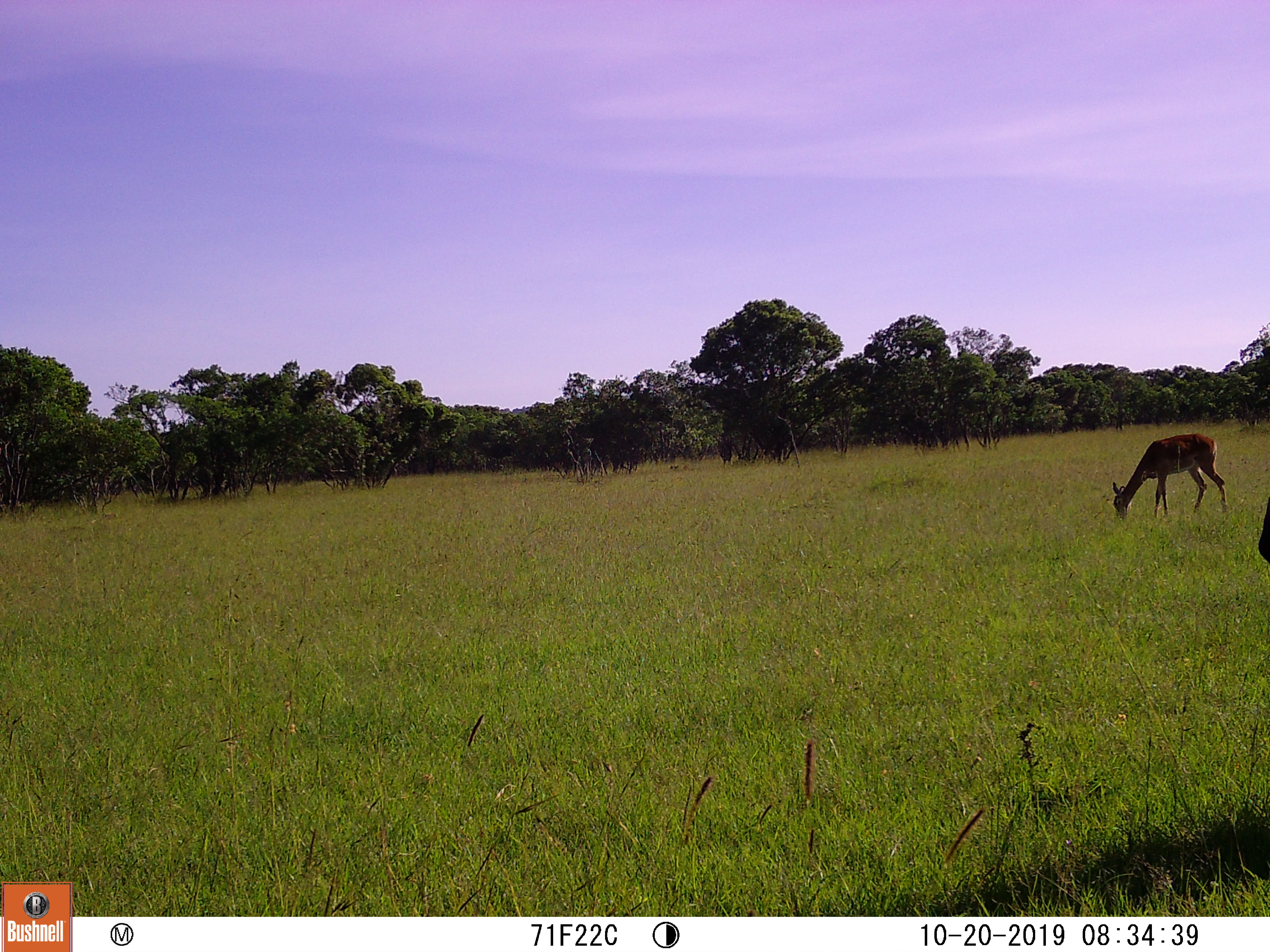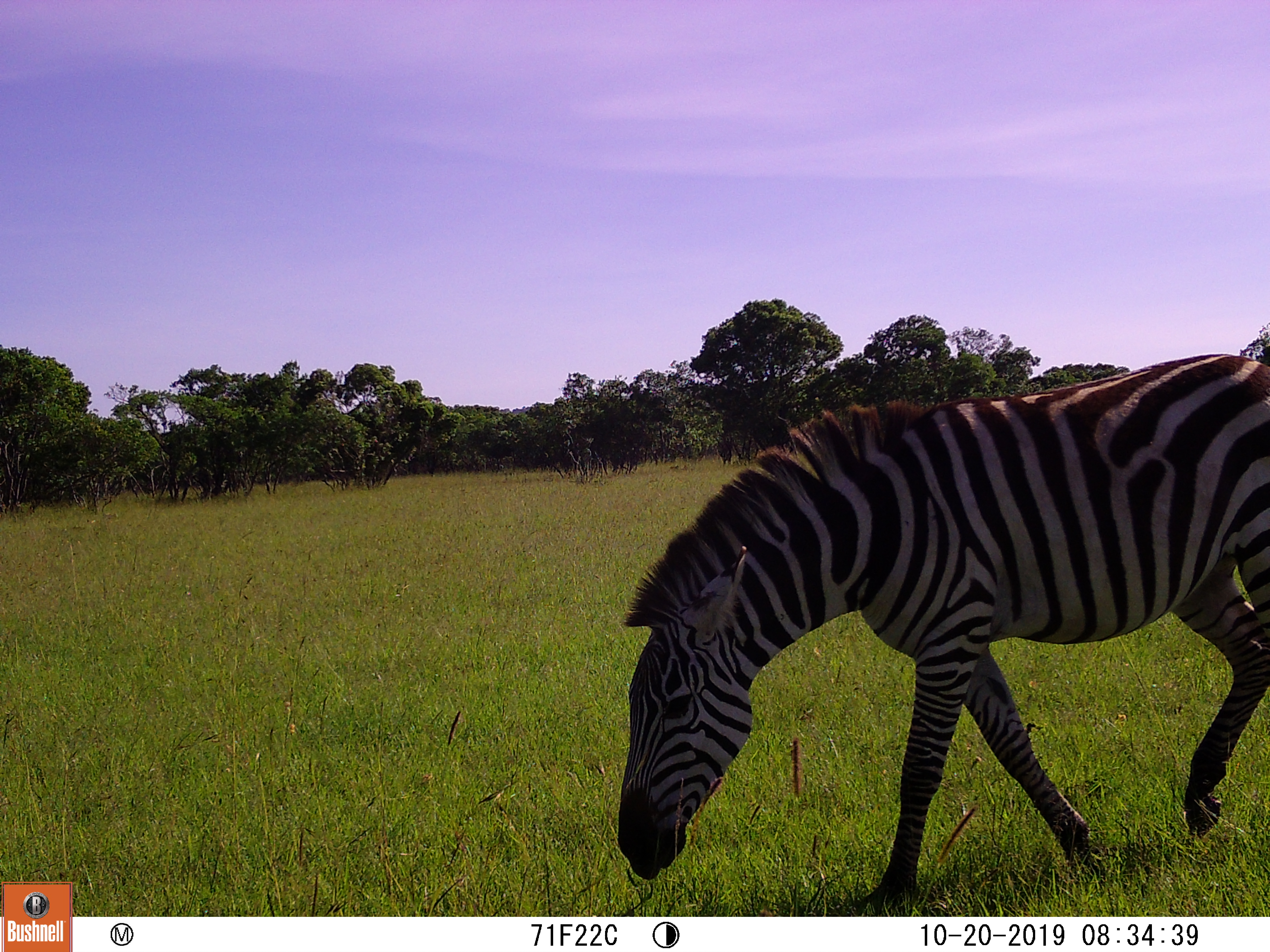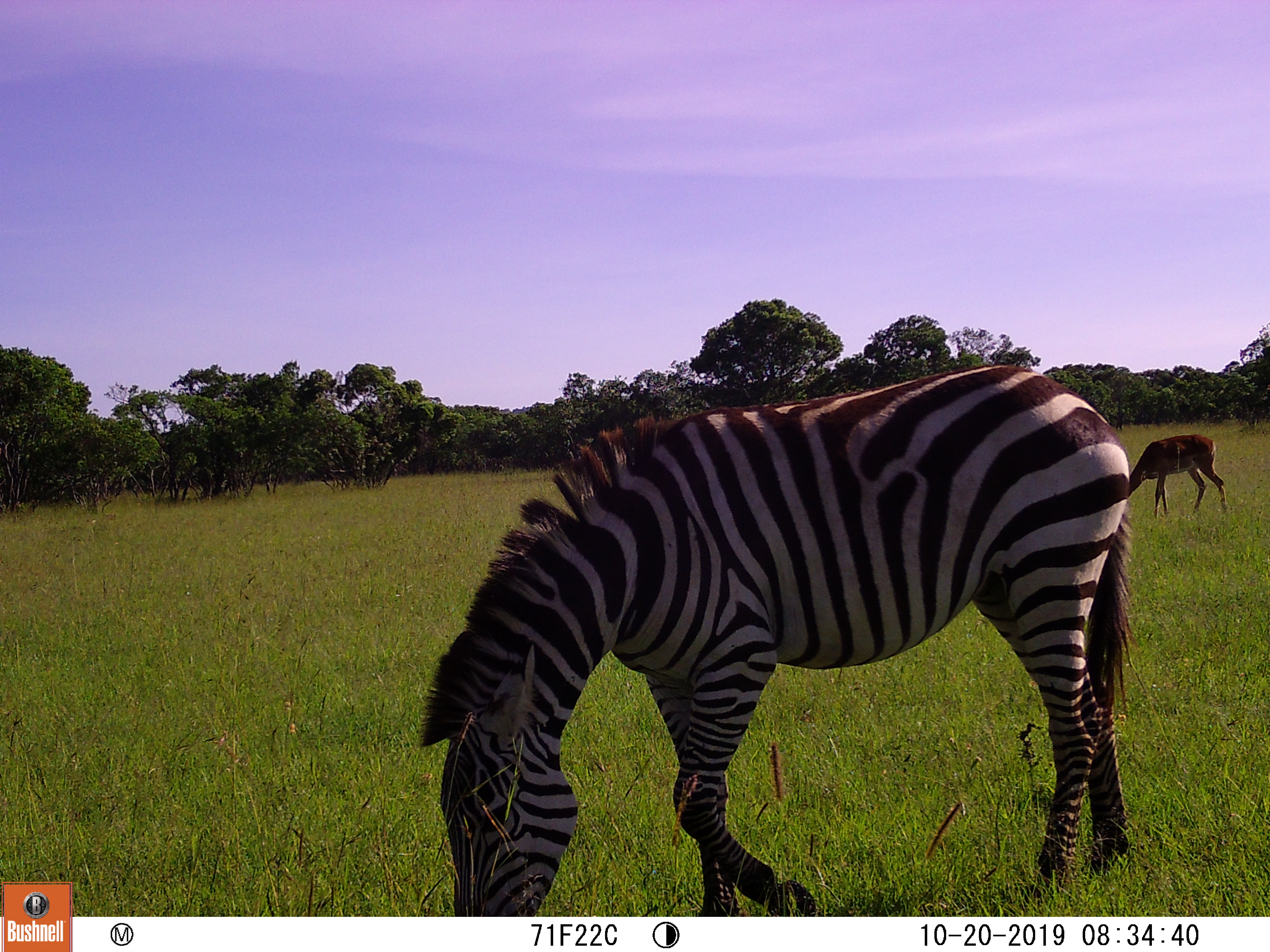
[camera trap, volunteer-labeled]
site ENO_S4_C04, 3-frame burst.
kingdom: Animalia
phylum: Chordata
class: Mammalia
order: Artiodactyla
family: Bovidae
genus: Aepyceros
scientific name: Aepyceros melampus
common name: impala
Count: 1.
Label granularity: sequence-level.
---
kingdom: Animalia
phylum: Chordata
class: Mammalia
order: Perissodactyla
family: Equidae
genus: Equus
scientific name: Equus quagga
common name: plains zebra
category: zebraplains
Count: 1.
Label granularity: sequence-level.